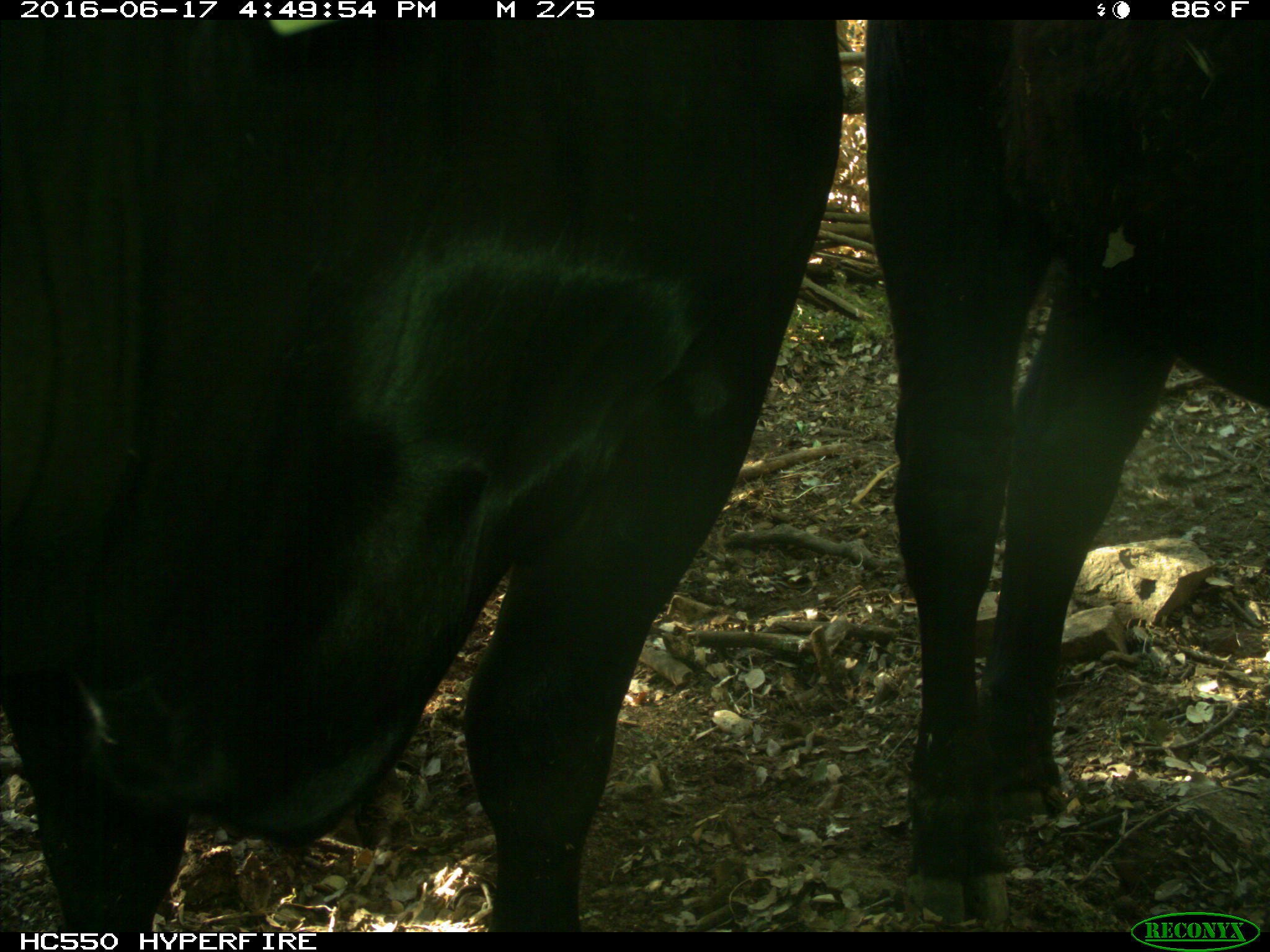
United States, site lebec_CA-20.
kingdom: Animalia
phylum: Chordata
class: Mammalia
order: Artiodactyla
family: Bovidae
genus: Bos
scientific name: Bos taurus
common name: domestic cow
Bos taurus (domestic cow).